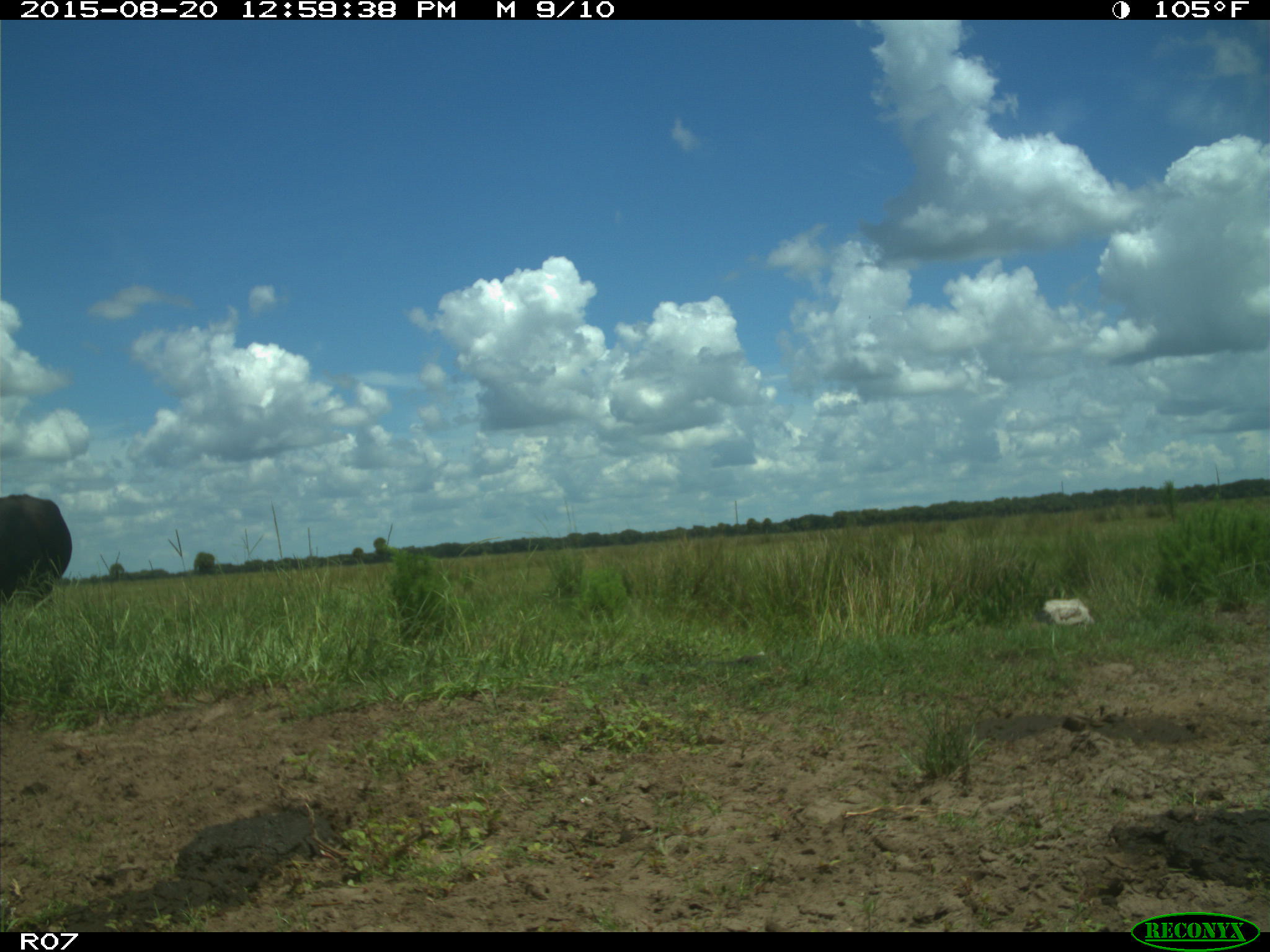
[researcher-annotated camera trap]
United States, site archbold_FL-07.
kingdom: Animalia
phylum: Chordata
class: Mammalia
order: Artiodactyla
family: Bovidae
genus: Bos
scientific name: Bos taurus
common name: domestic cow